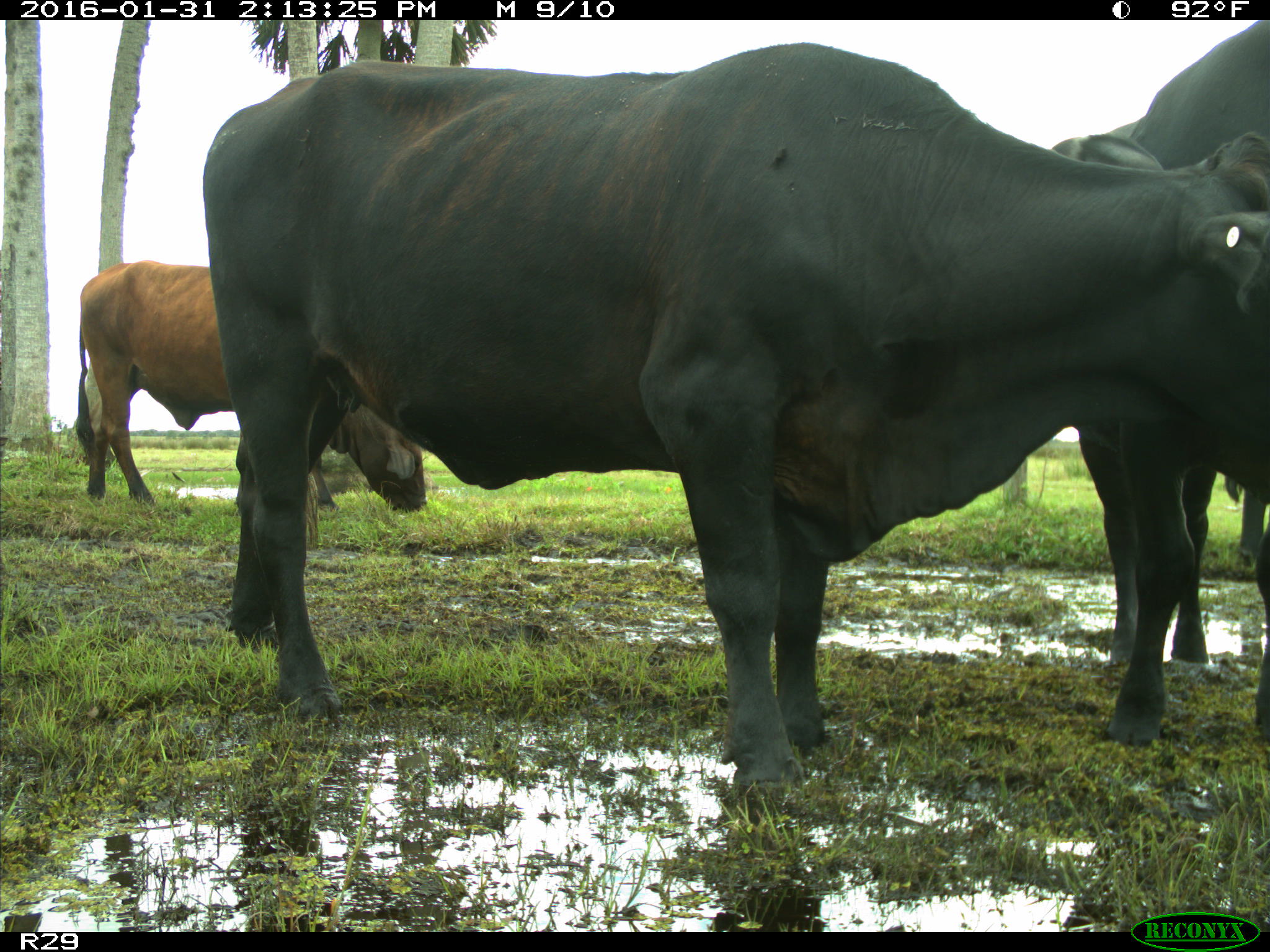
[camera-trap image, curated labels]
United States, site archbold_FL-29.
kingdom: Animalia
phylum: Chordata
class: Mammalia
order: Artiodactyla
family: Bovidae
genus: Bos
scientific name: Bos taurus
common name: domestic cow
Bos taurus (domestic cow).